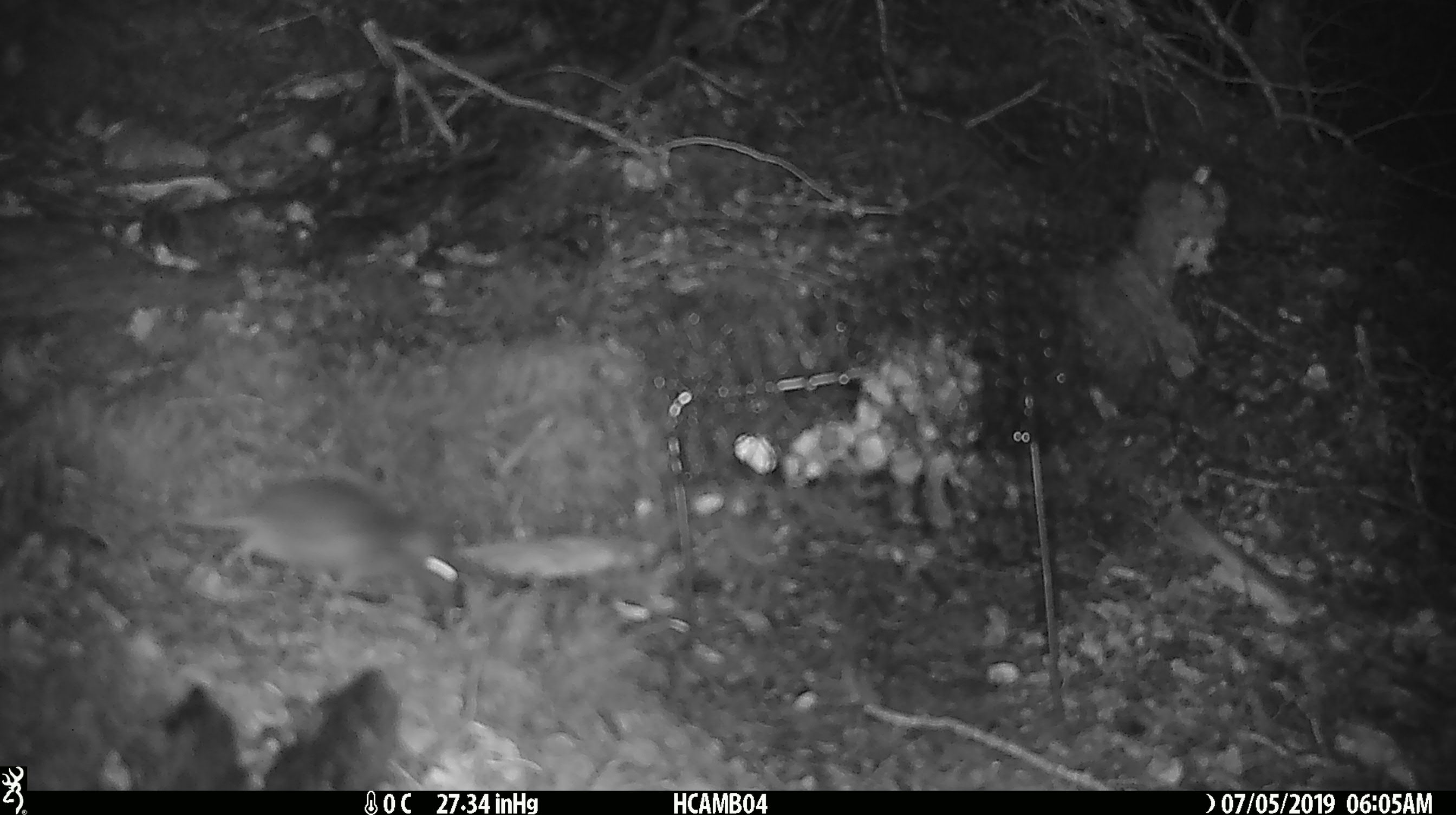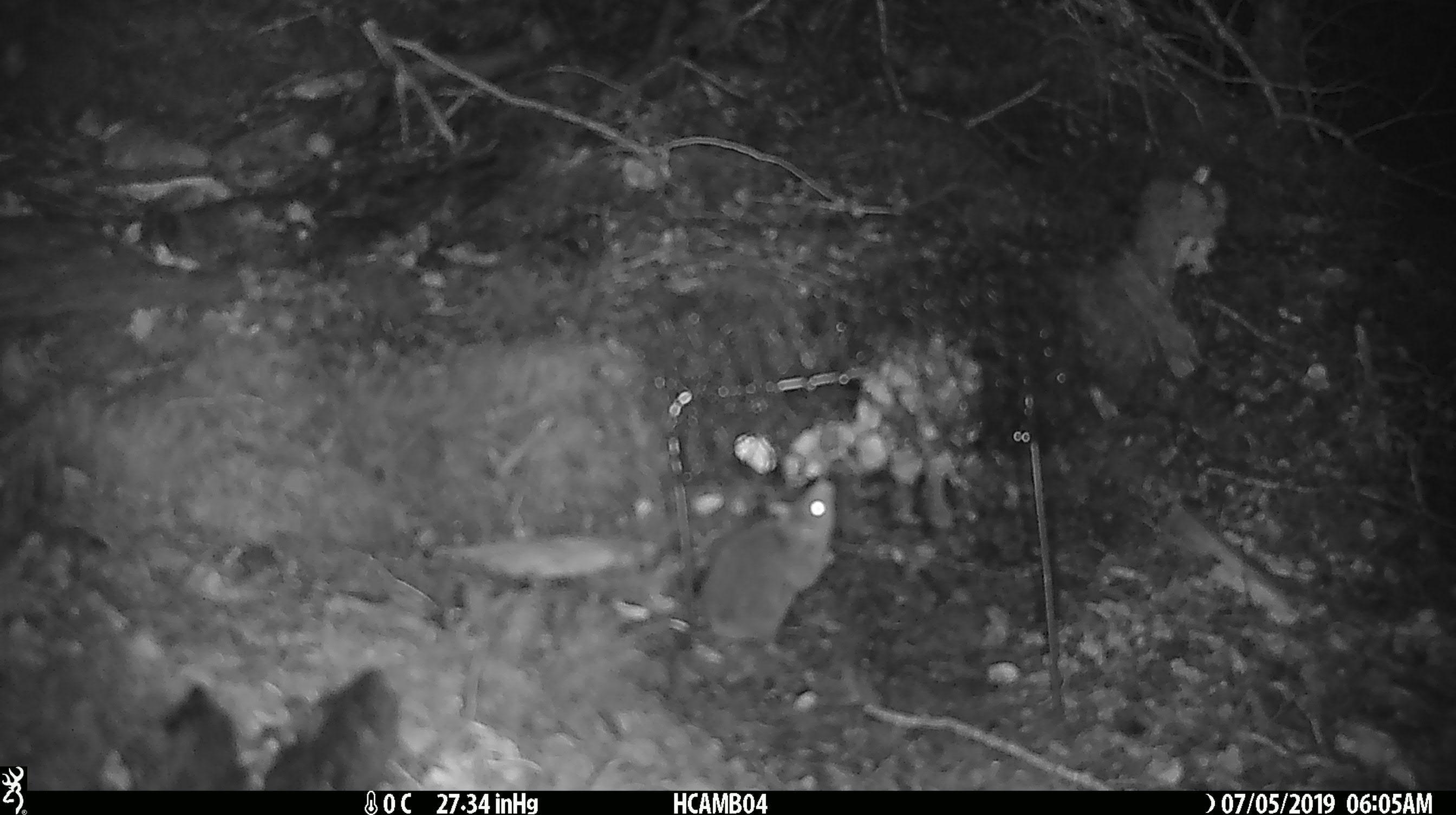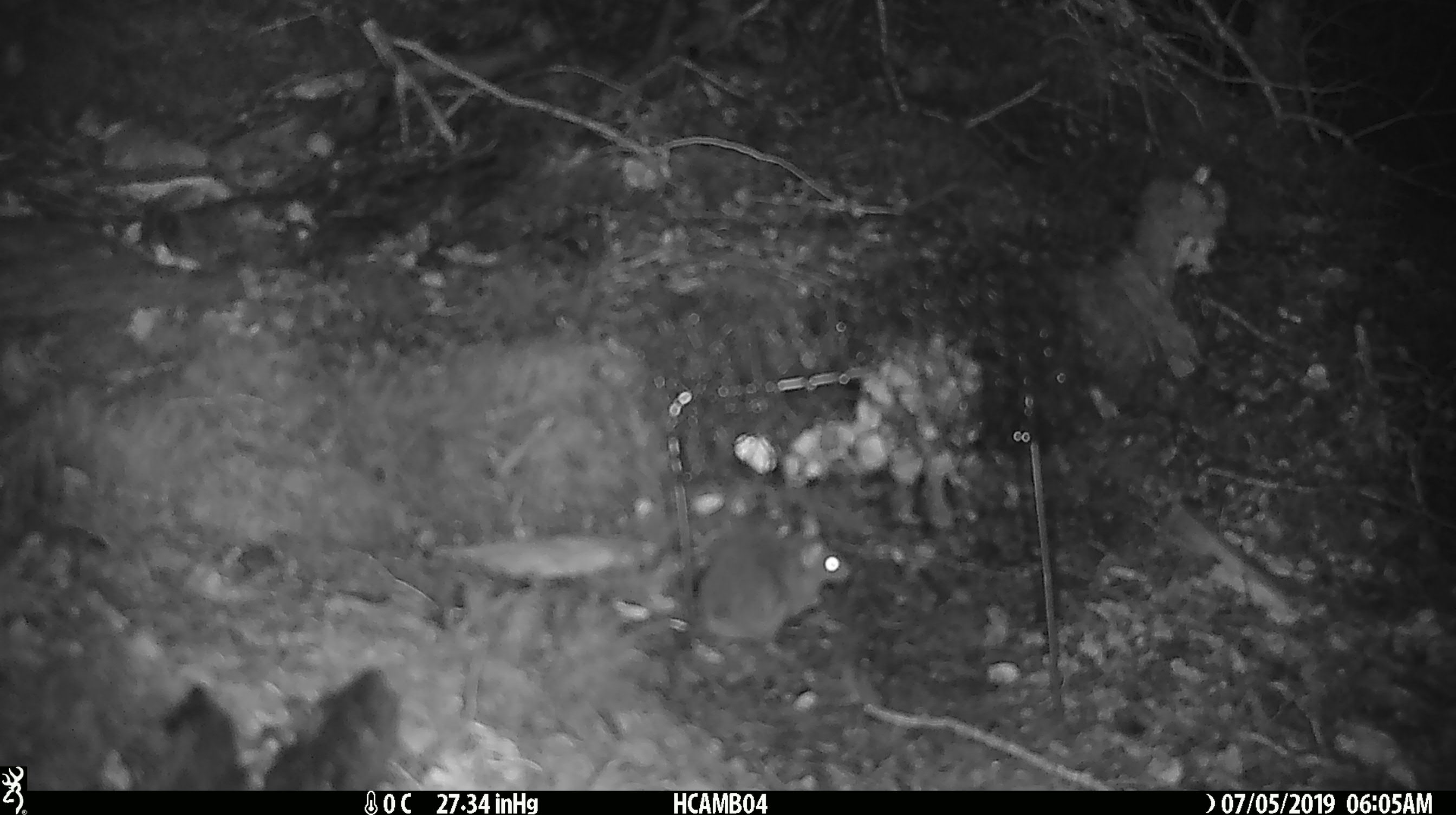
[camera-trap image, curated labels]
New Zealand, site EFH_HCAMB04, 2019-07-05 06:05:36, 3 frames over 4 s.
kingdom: Animalia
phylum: Chordata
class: Mammalia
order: Rodentia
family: Muridae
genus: Mus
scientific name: Mus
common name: mouse